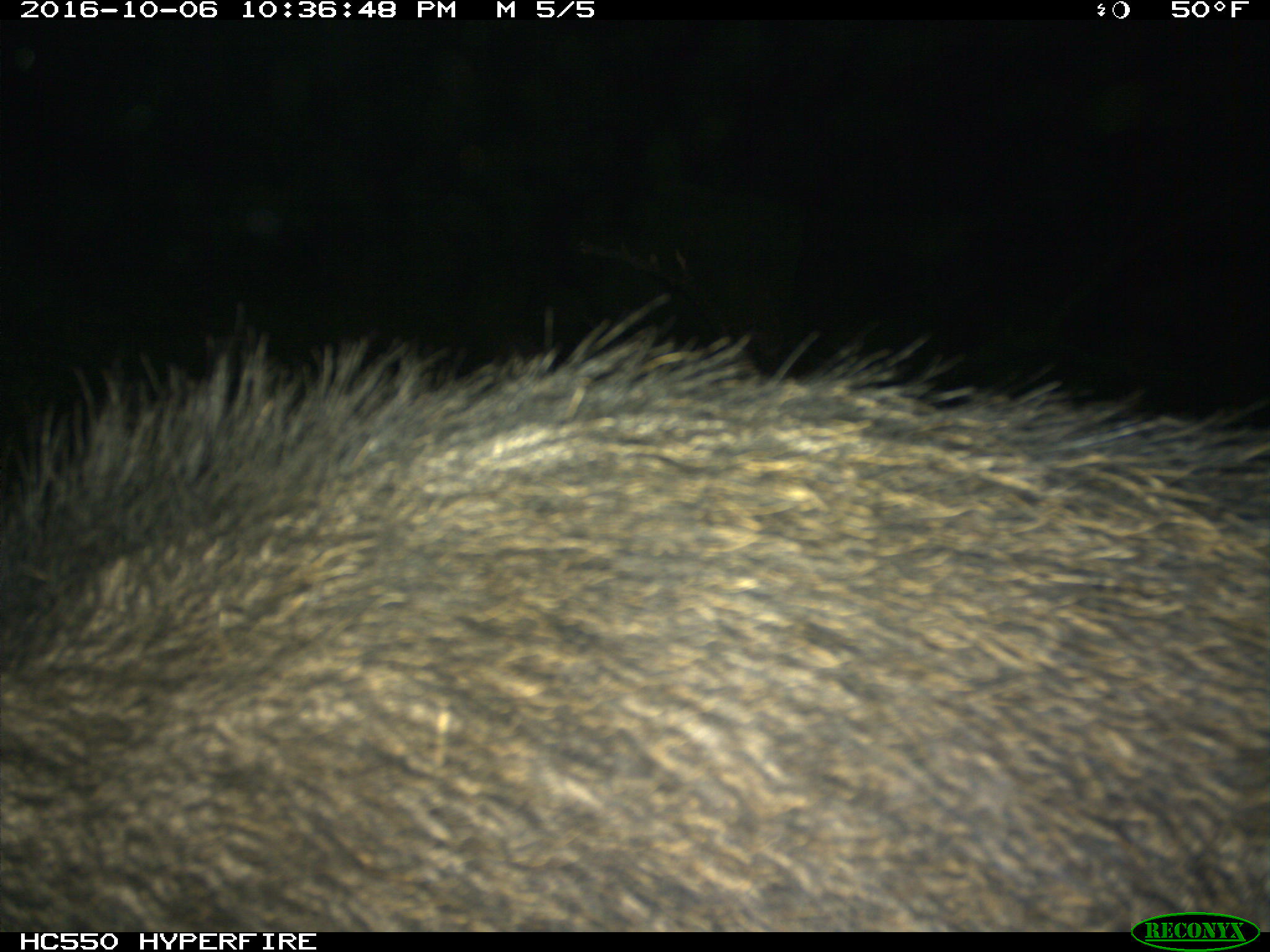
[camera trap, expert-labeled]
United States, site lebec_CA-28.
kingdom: Animalia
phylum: Chordata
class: Mammalia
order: Artiodactyla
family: Suidae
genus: Sus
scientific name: Sus scrofa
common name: wild boar